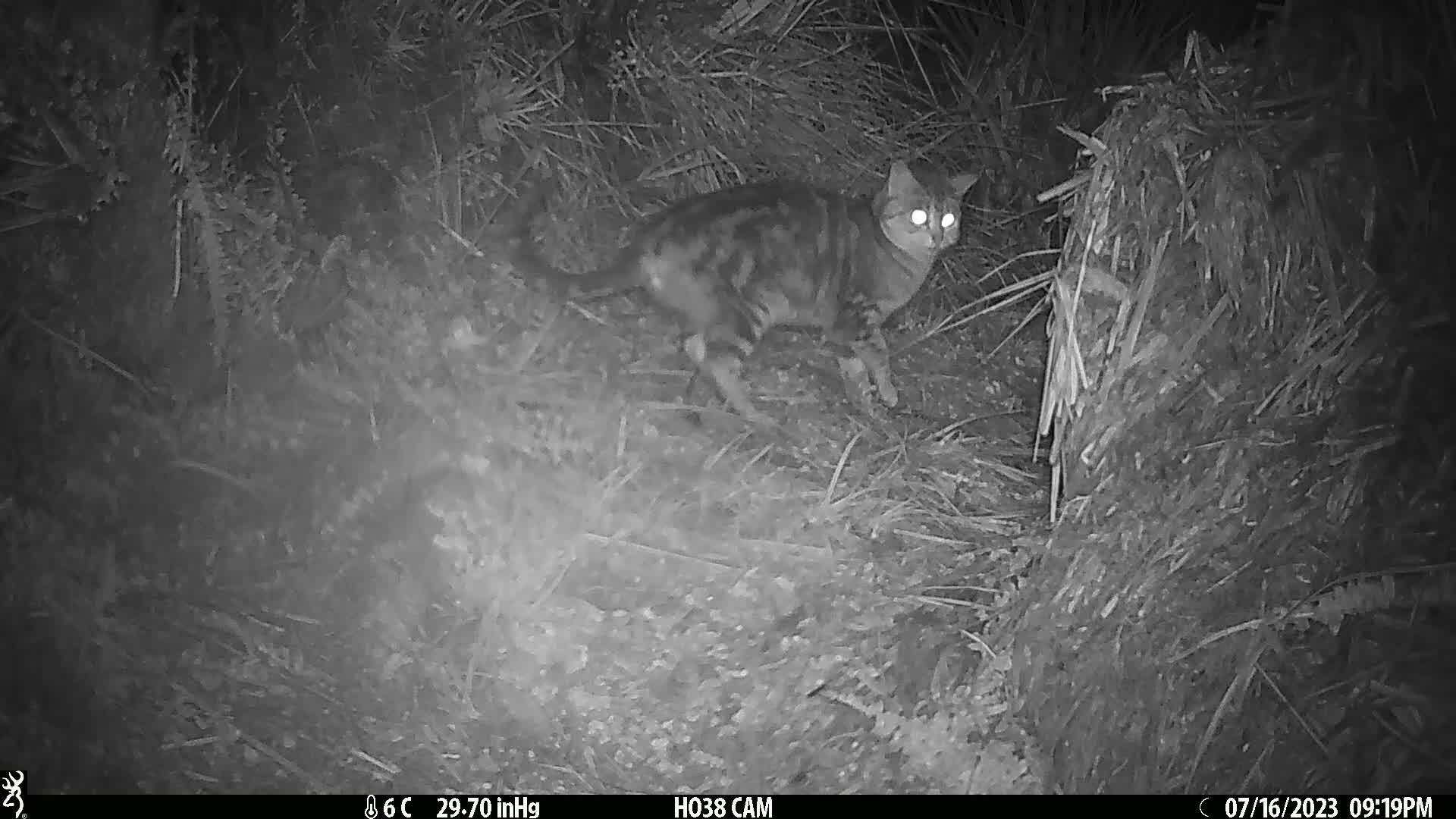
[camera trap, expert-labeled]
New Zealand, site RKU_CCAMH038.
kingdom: Animalia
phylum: Chordata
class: Mammalia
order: Carnivora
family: Felidae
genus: Felis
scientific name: Felis catus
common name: domestic cat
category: cat